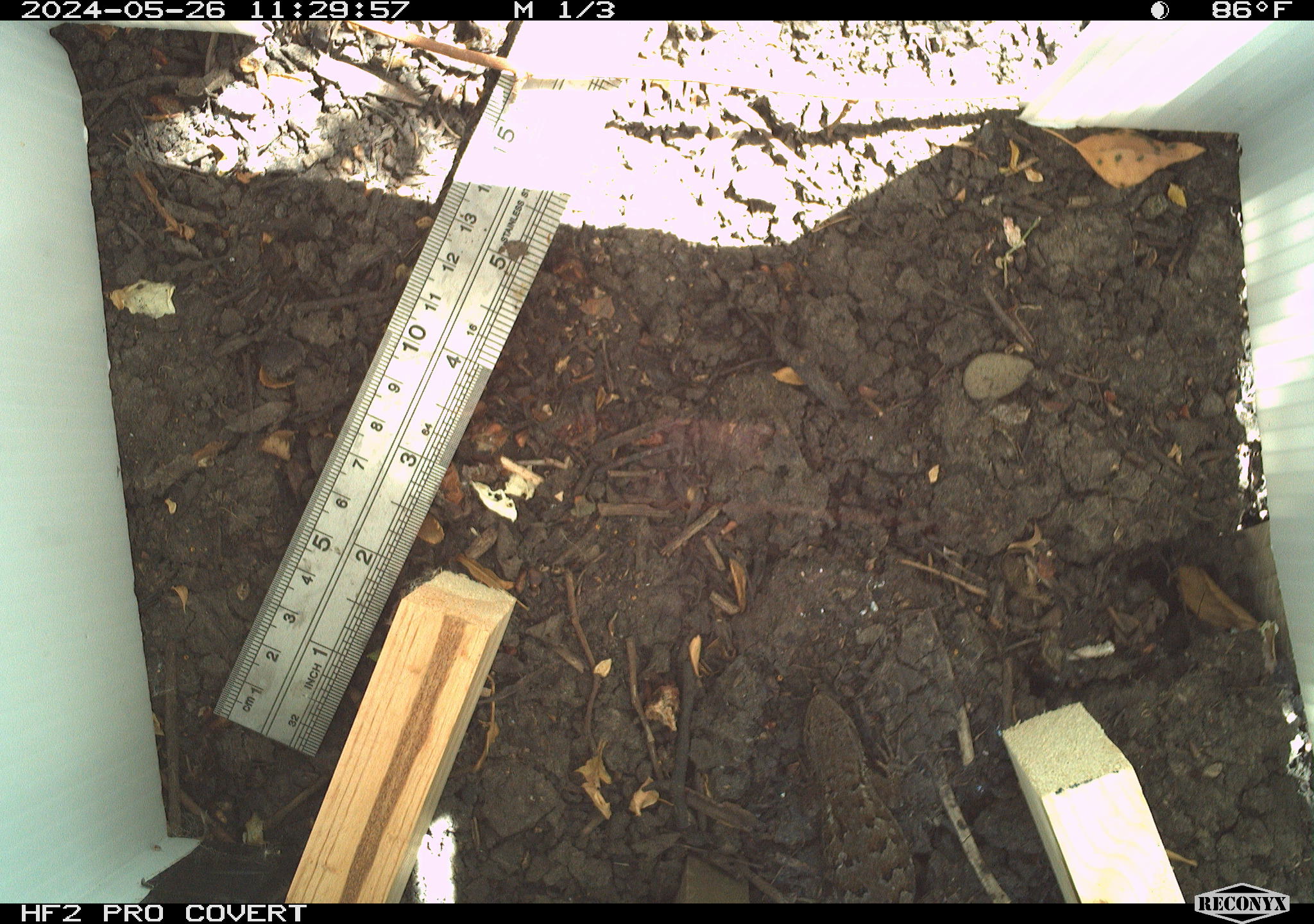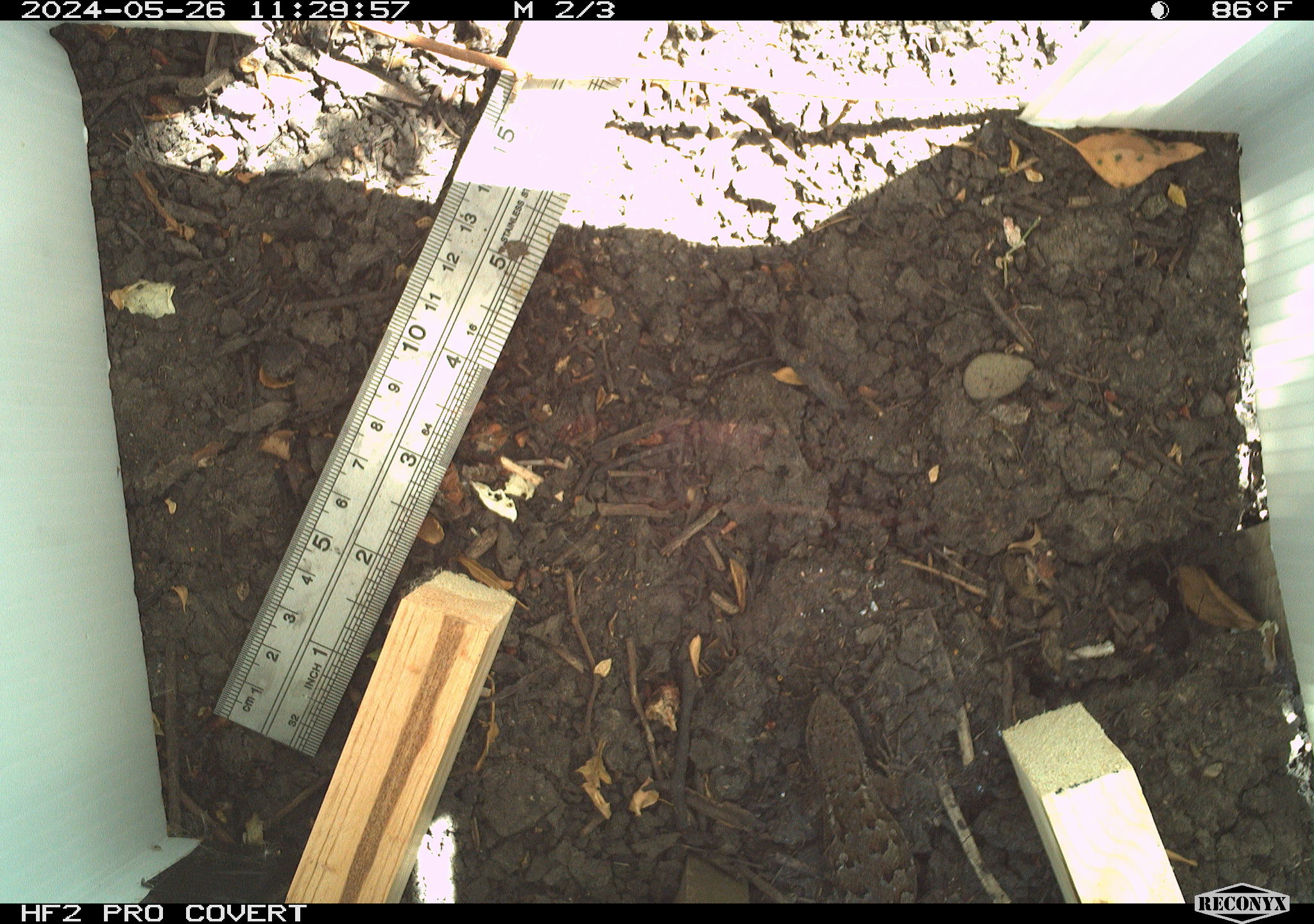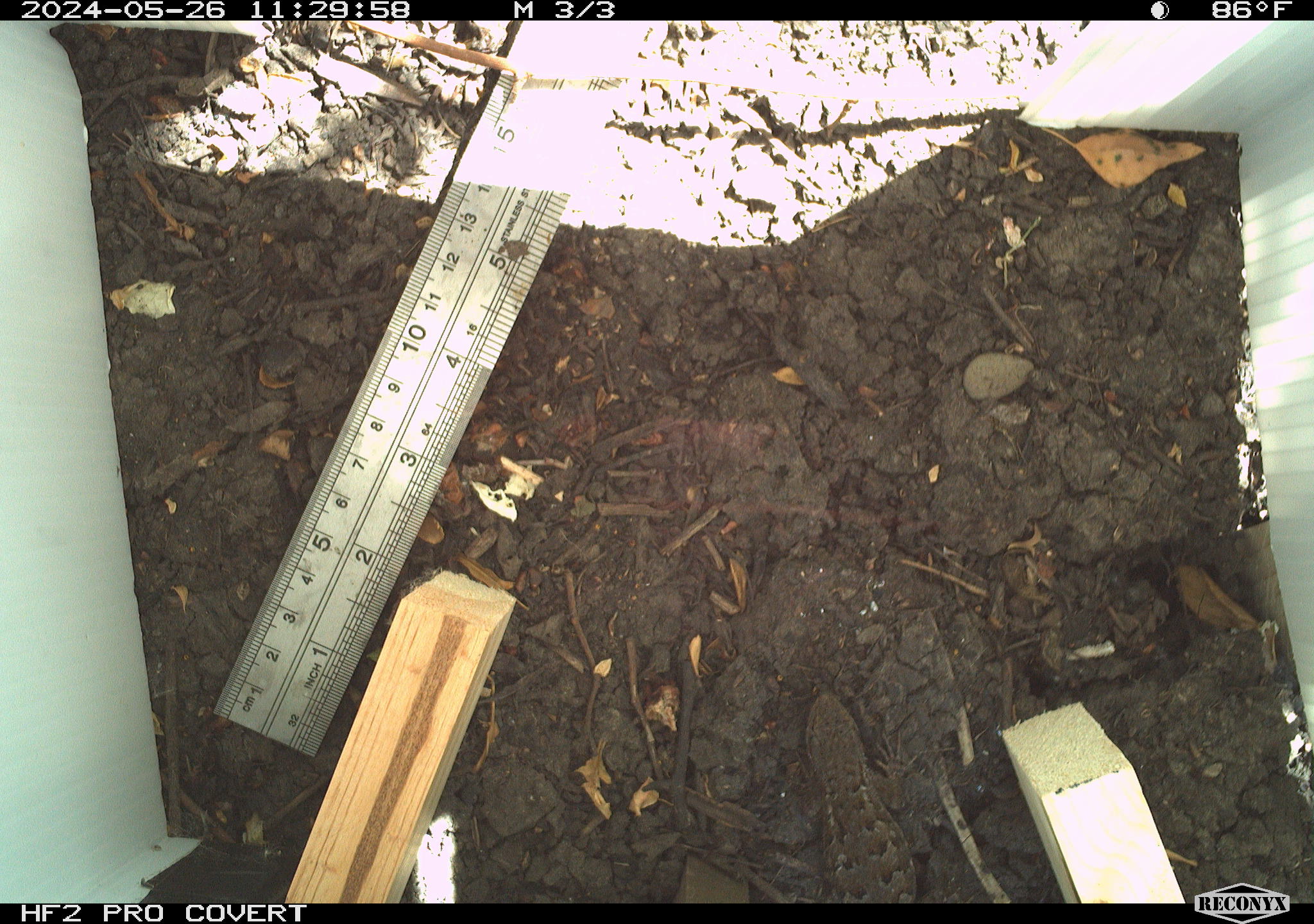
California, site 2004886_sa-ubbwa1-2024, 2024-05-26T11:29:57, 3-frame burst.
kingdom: Animalia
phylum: Chordata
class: Reptilia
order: Squamata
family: Phrynosomatidae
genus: Sceloporus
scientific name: Sceloporus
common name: spiny lizards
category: sceloporus species